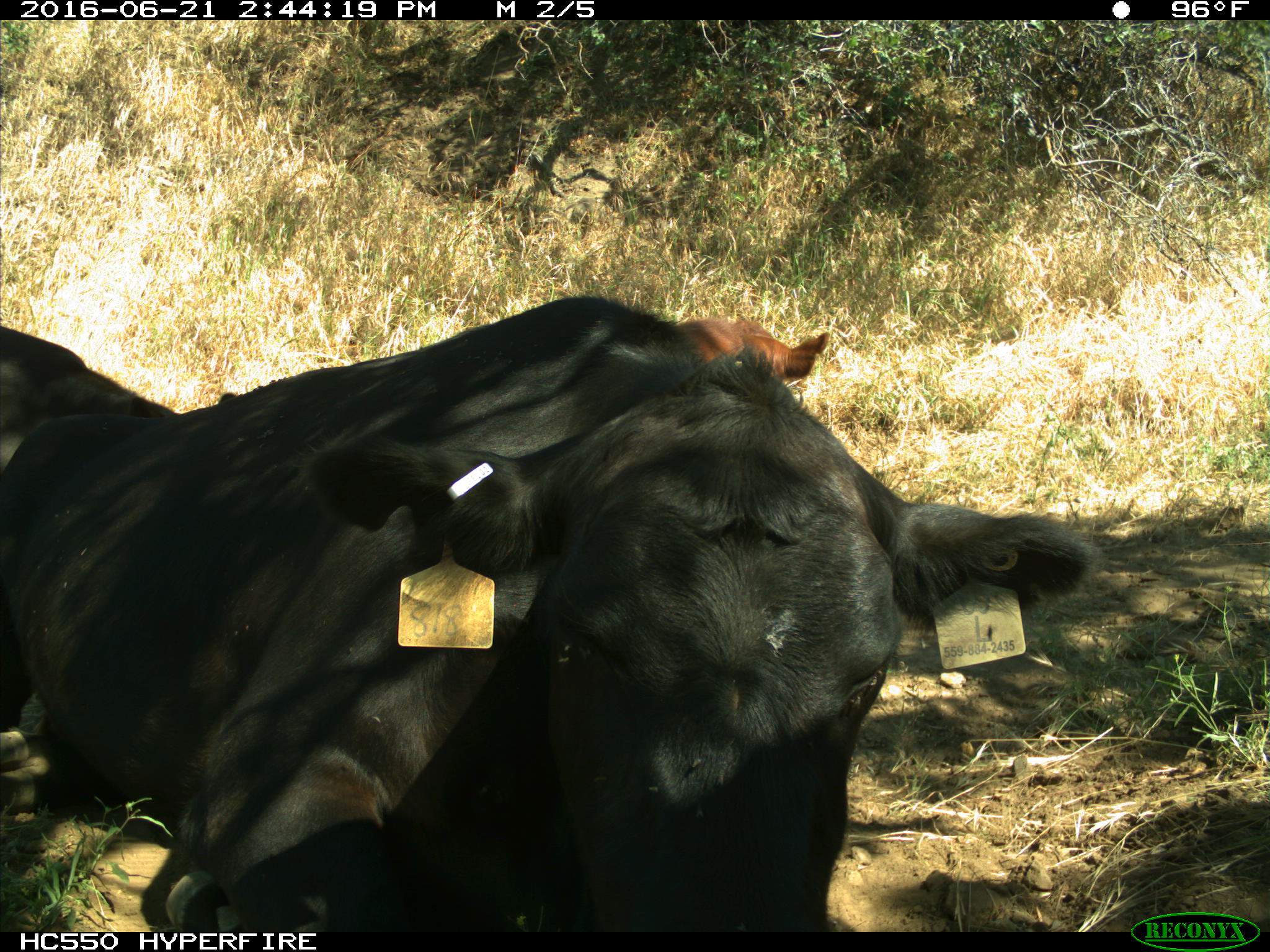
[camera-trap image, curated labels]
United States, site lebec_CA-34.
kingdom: Animalia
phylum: Chordata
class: Mammalia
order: Artiodactyla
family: Bovidae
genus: Bos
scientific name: Bos taurus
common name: domestic cow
Bos taurus (domestic cow).